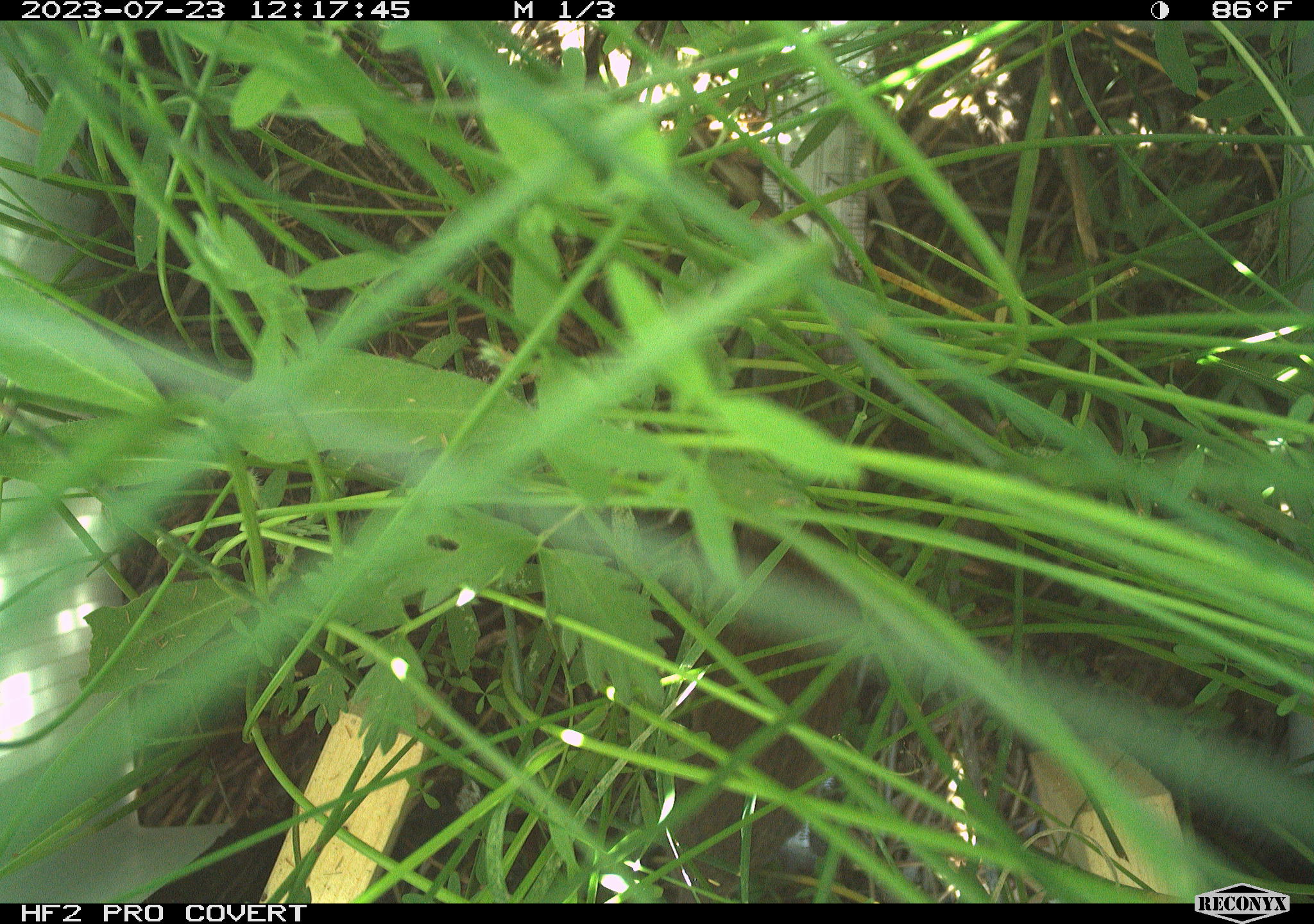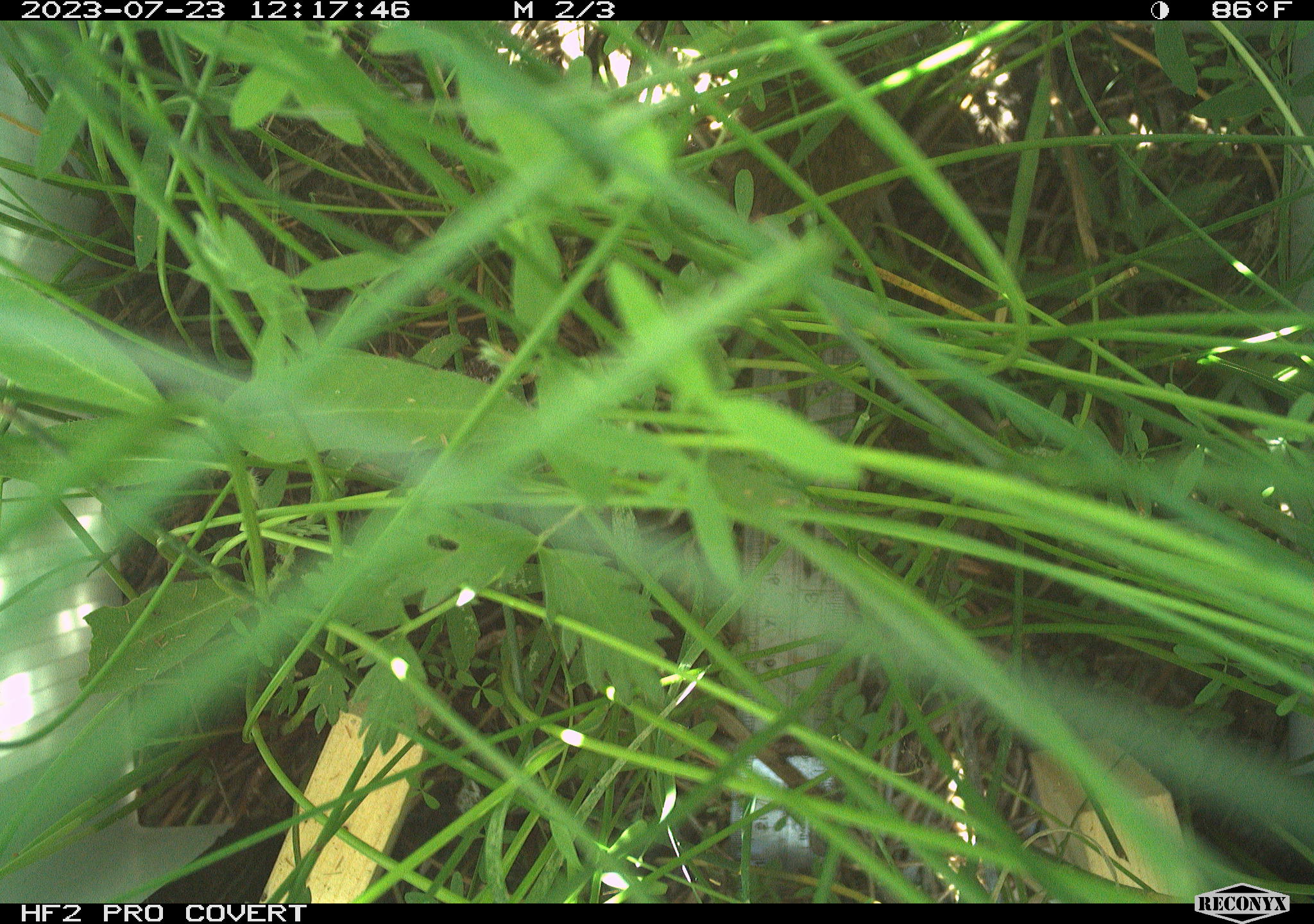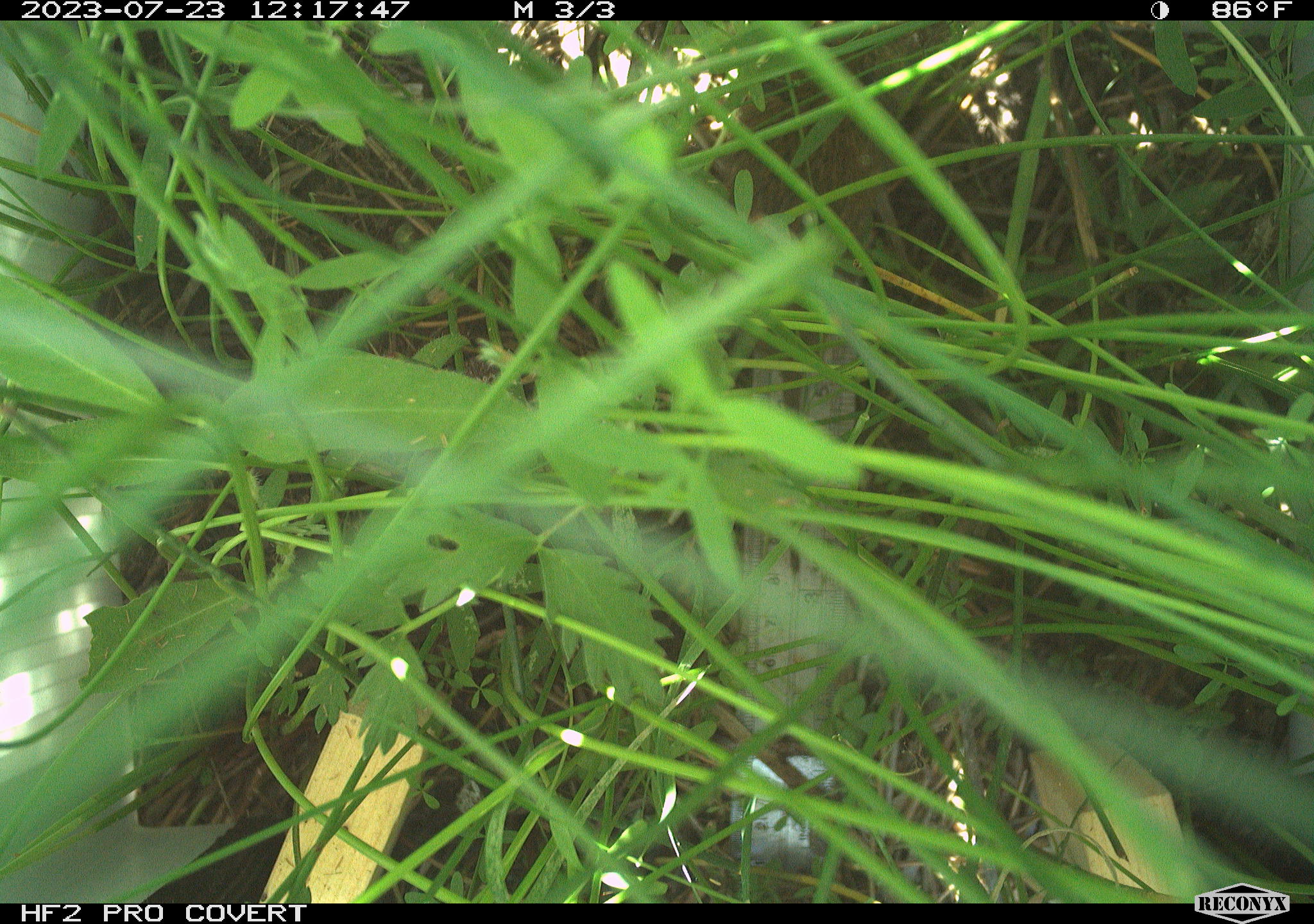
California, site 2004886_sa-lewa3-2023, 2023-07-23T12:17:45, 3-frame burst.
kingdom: Animalia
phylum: Chordata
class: Mammalia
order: Rodentia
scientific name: Rodentia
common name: rodent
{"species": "rodent (Rodentia)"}